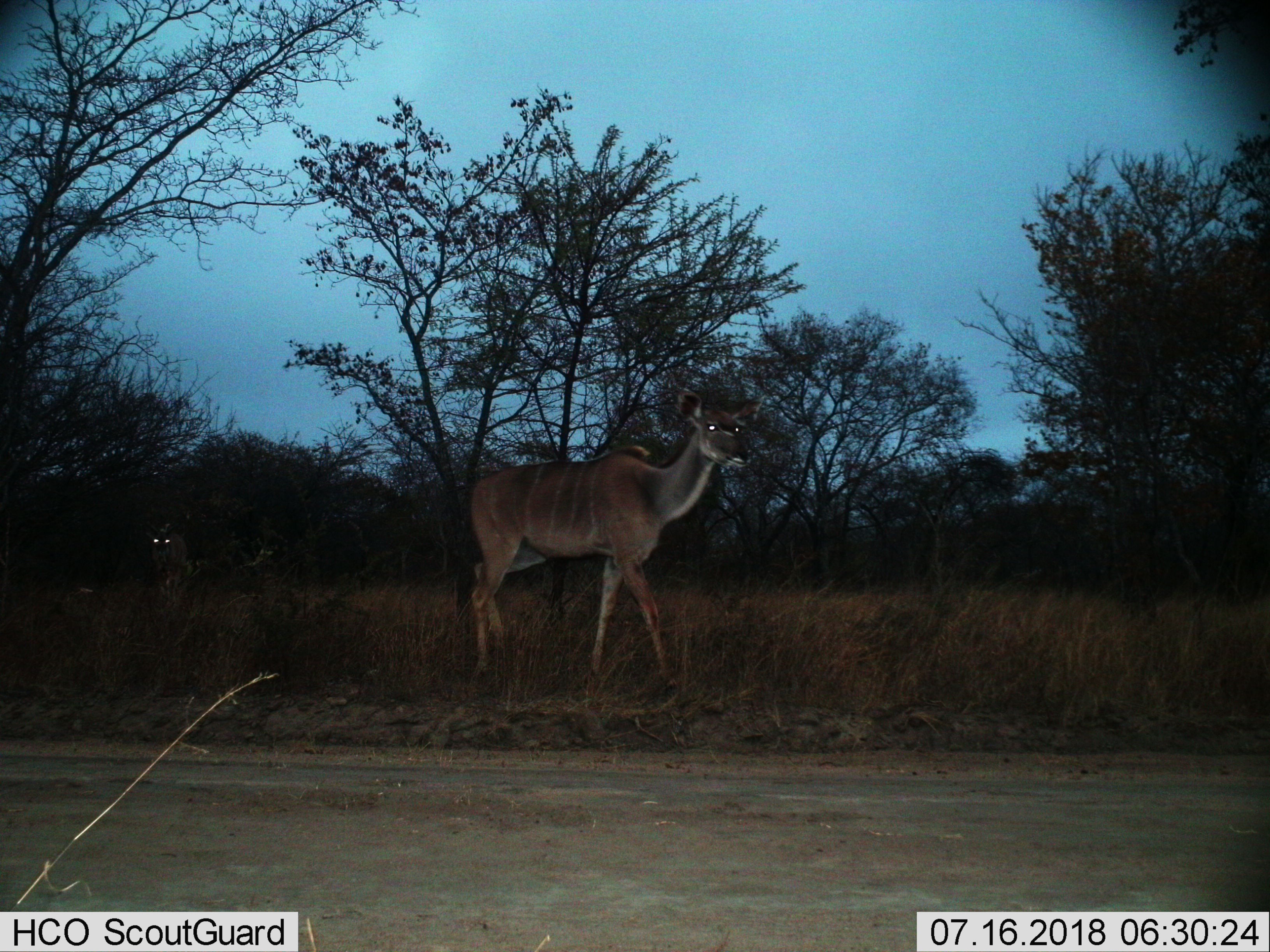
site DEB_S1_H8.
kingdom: Animalia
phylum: Chordata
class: Mammalia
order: Artiodactyla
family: Bovidae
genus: Tragelaphus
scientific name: Tragelaphus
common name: kudu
Kudu (Tragelaphus), count 2. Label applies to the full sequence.